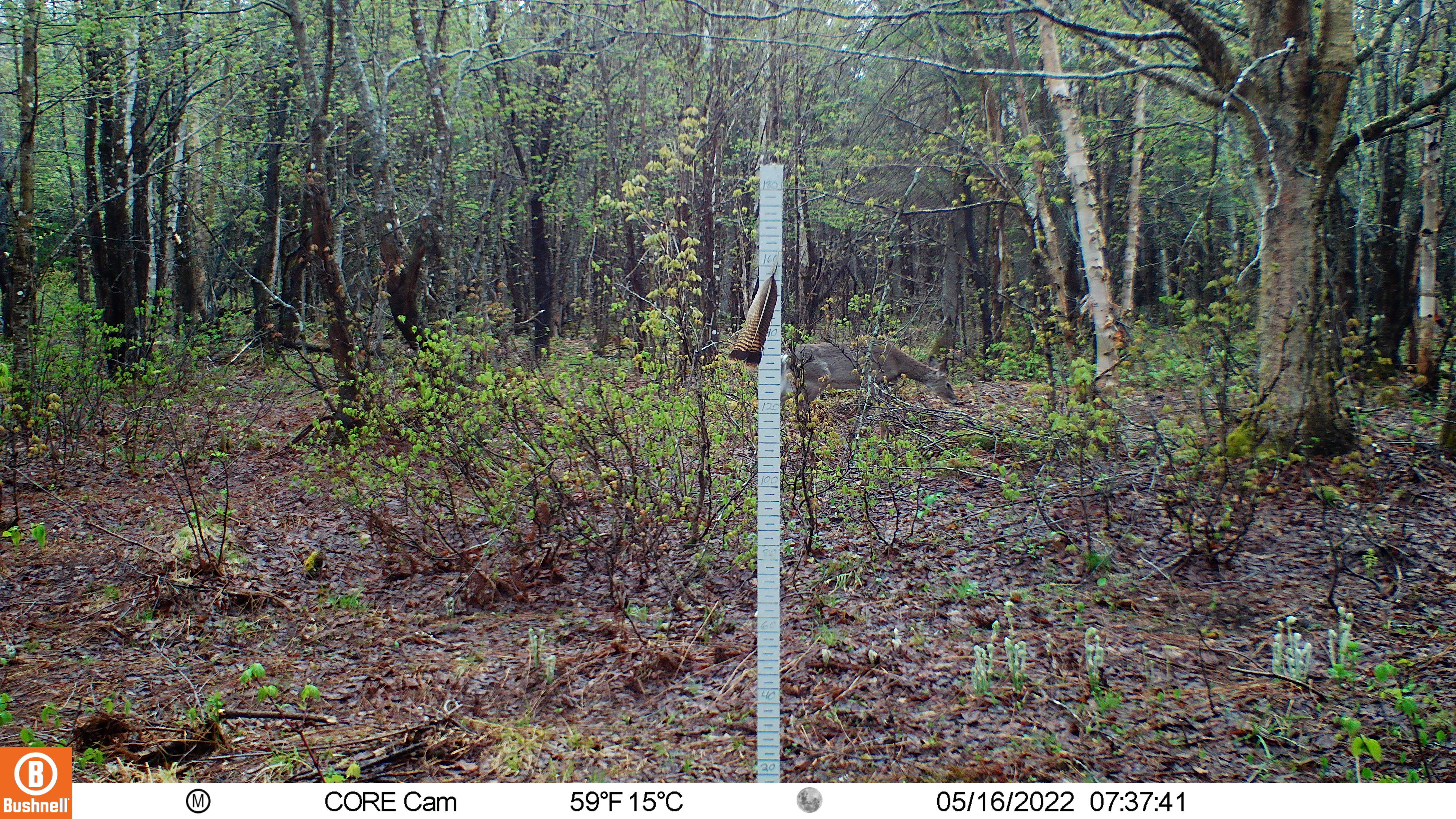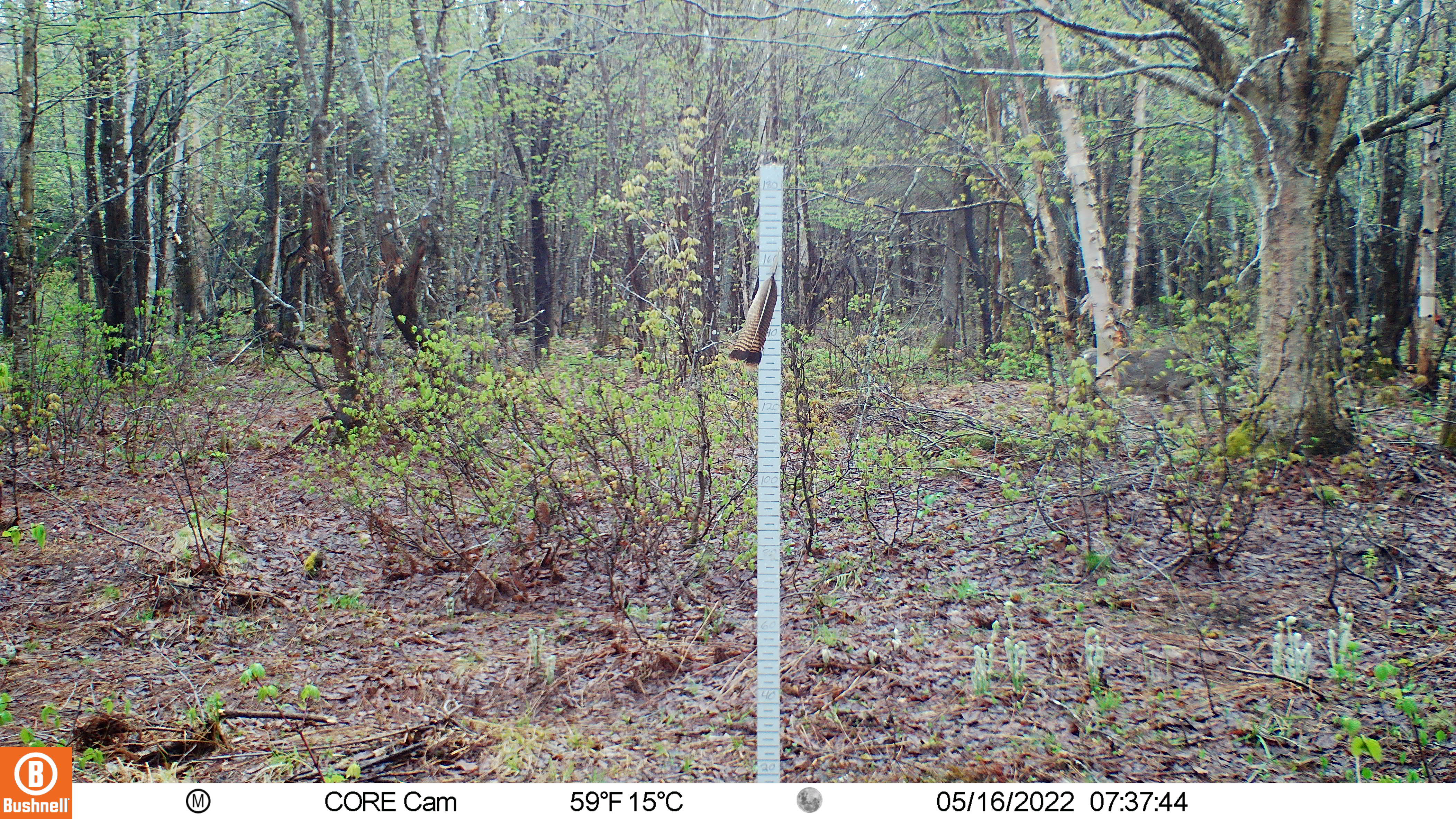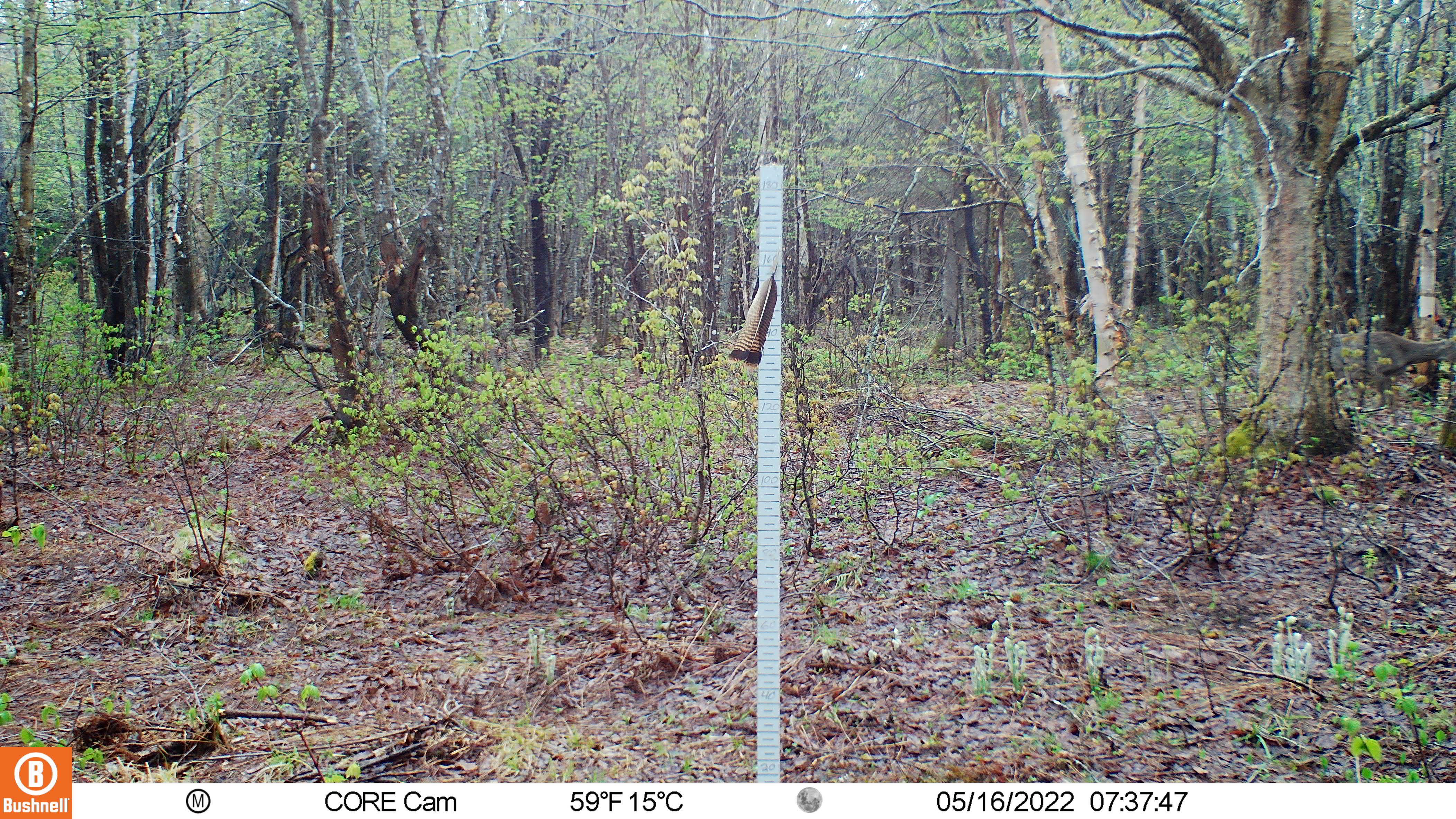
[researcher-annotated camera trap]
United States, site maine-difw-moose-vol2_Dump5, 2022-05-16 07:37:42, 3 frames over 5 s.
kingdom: Animalia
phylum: Chordata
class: Mammalia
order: Artiodactyla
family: Cervidae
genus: Odocoileus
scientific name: Odocoileus virginianus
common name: white-tailed deer